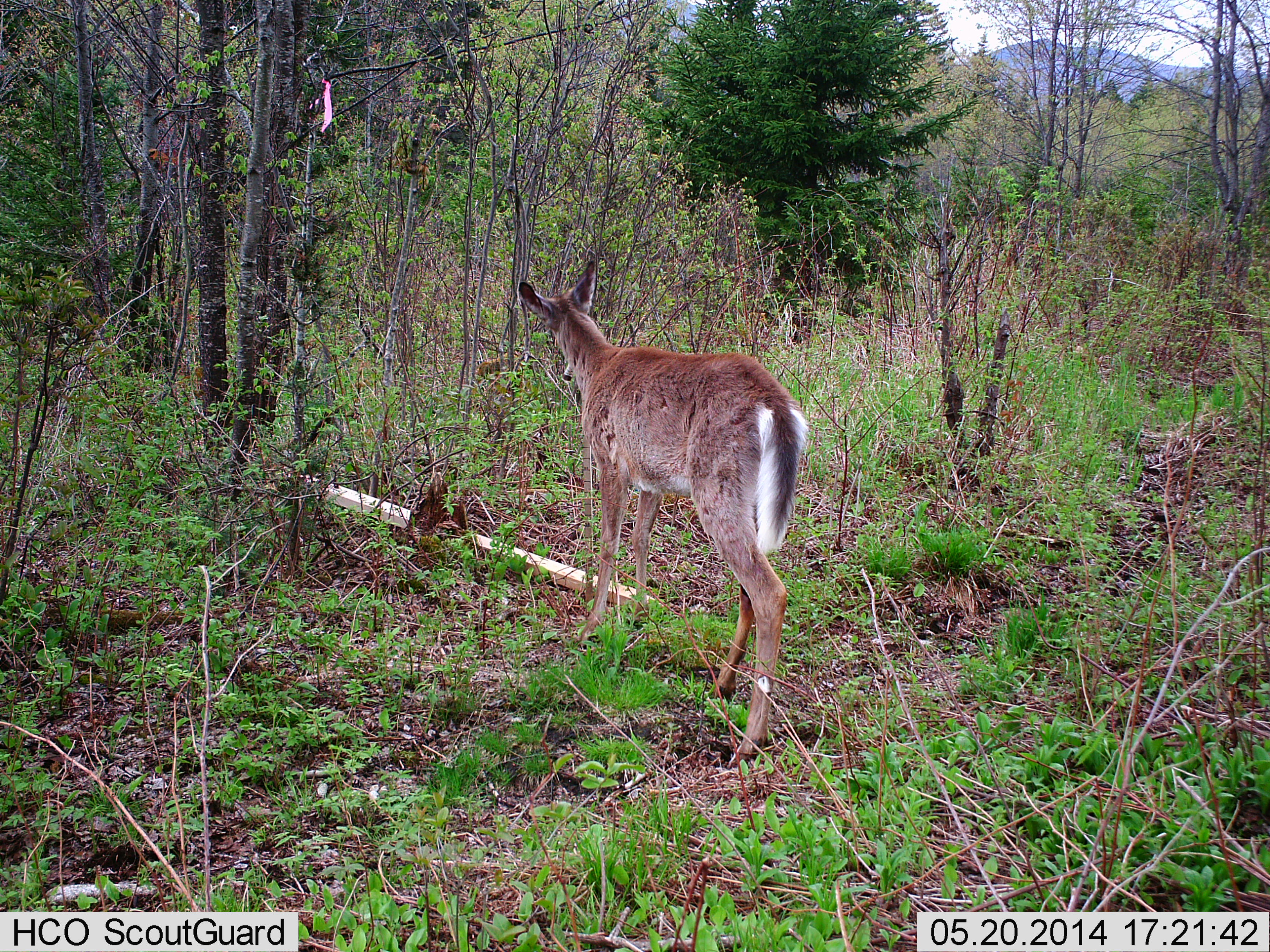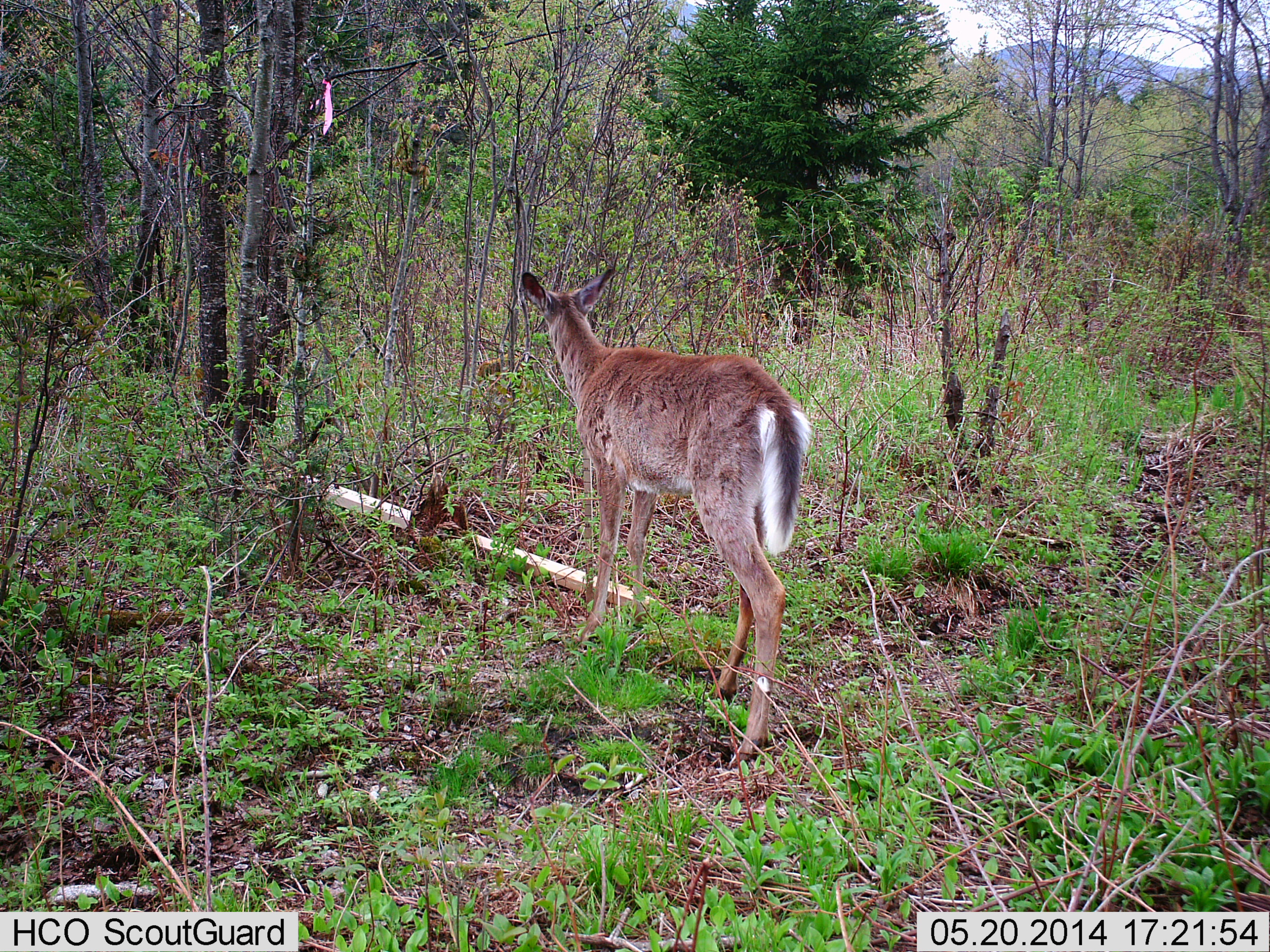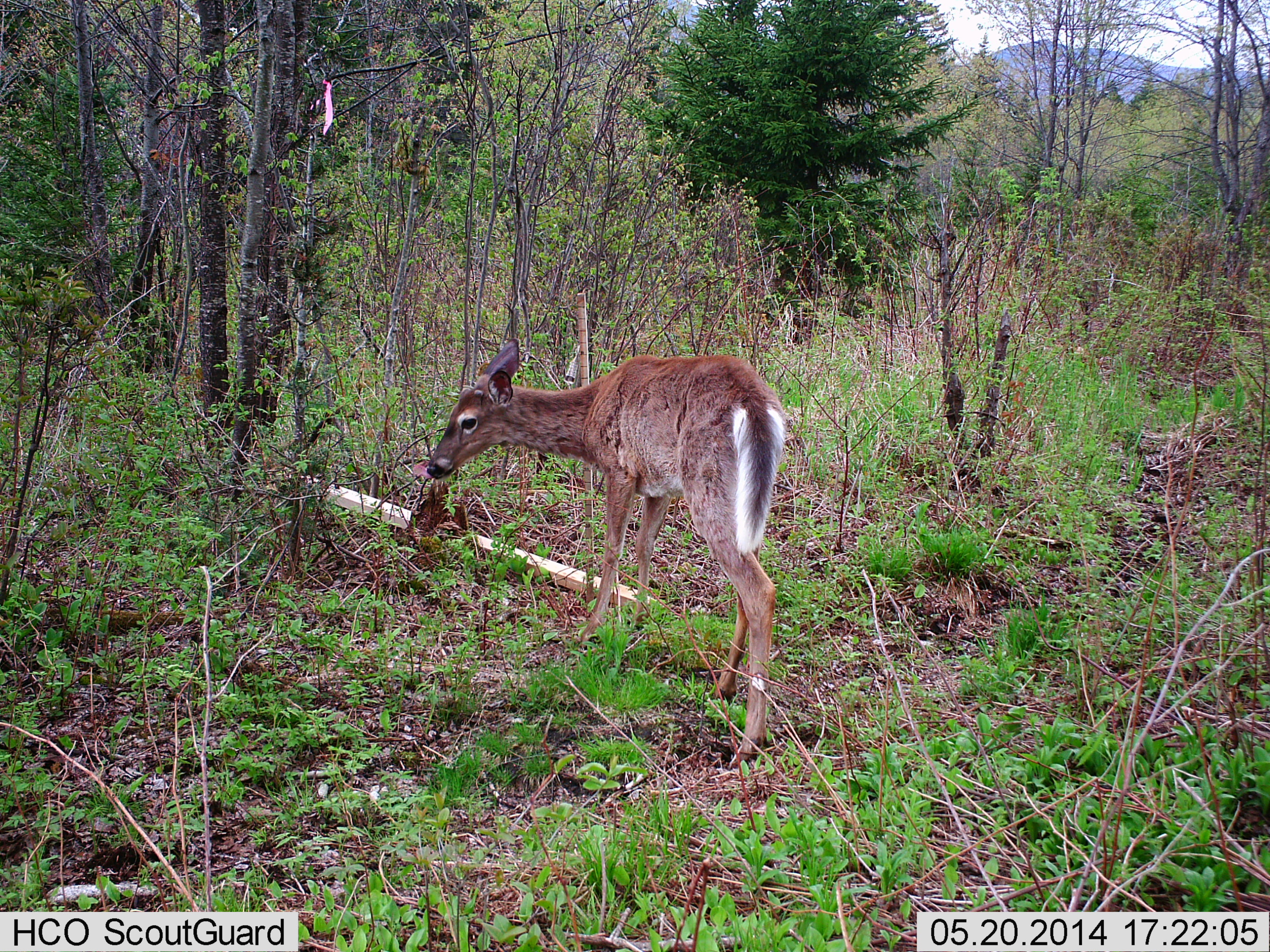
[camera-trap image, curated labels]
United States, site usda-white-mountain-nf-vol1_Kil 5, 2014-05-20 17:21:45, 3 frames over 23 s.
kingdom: Animalia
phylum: Chordata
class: Mammalia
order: Artiodactyla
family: Cervidae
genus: Odocoileus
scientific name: Odocoileus virginianus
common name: white-tailed deer